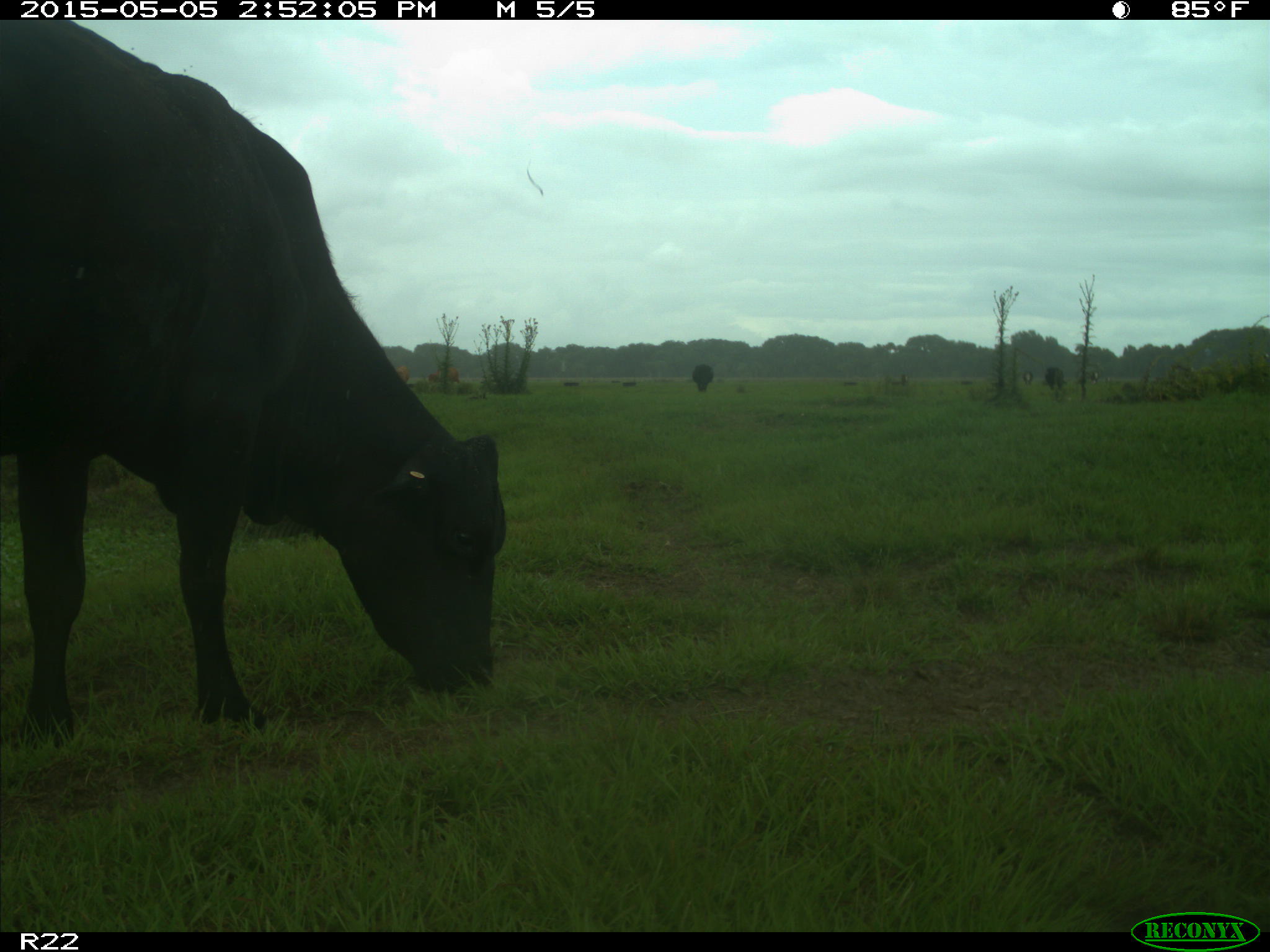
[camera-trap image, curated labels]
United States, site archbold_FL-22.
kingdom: Animalia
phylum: Chordata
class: Mammalia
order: Artiodactyla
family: Bovidae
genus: Bos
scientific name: Bos taurus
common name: domestic cow